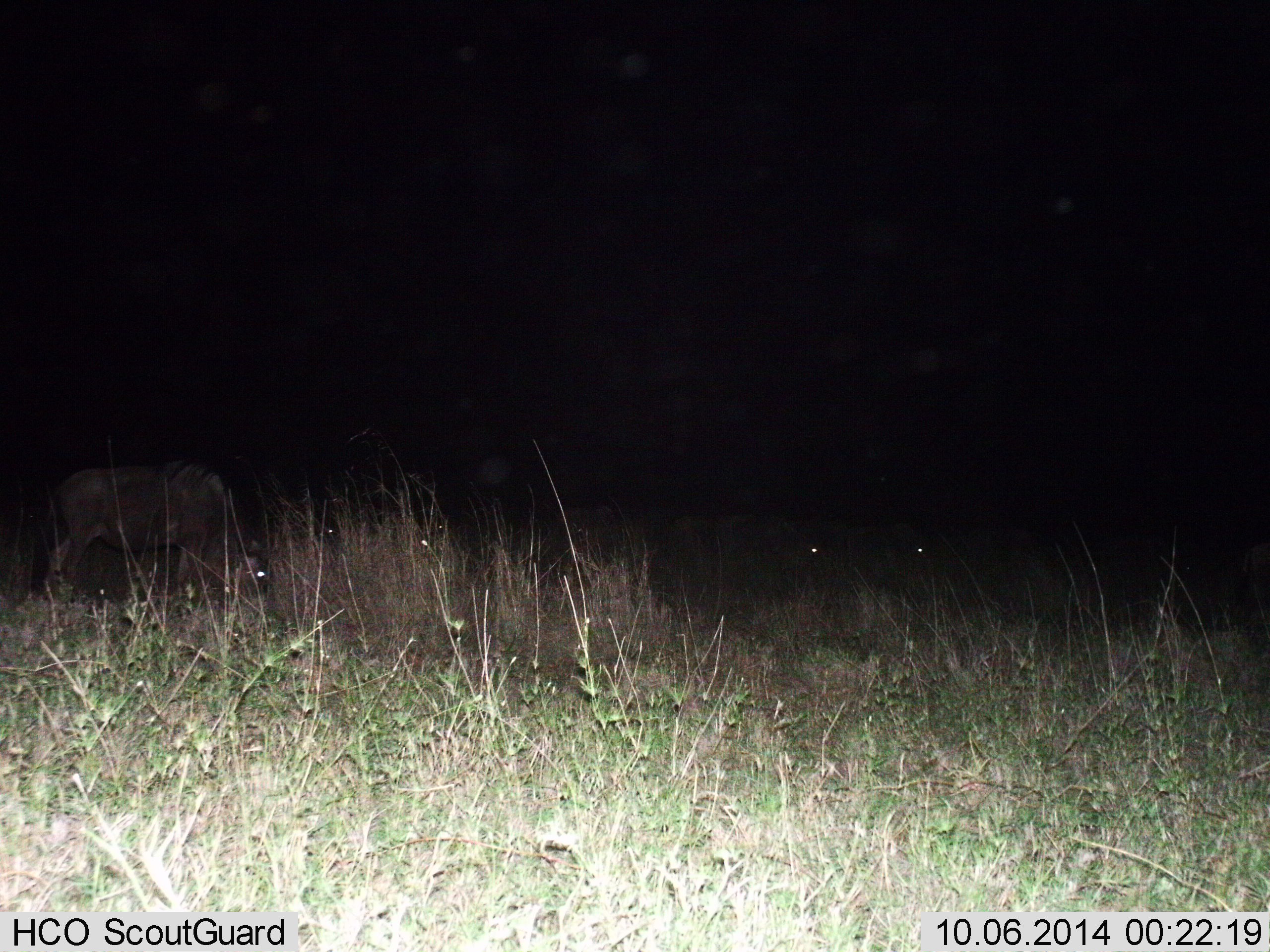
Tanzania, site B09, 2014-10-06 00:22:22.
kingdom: Animalia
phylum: Chordata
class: Mammalia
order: Artiodactyla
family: Bovidae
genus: Connochaetes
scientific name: Connochaetes taurinus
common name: blue wildebeest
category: wildebeest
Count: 5.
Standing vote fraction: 50%.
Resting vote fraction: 0%.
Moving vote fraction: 0%.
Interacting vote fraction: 0%.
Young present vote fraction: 10%.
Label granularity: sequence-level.